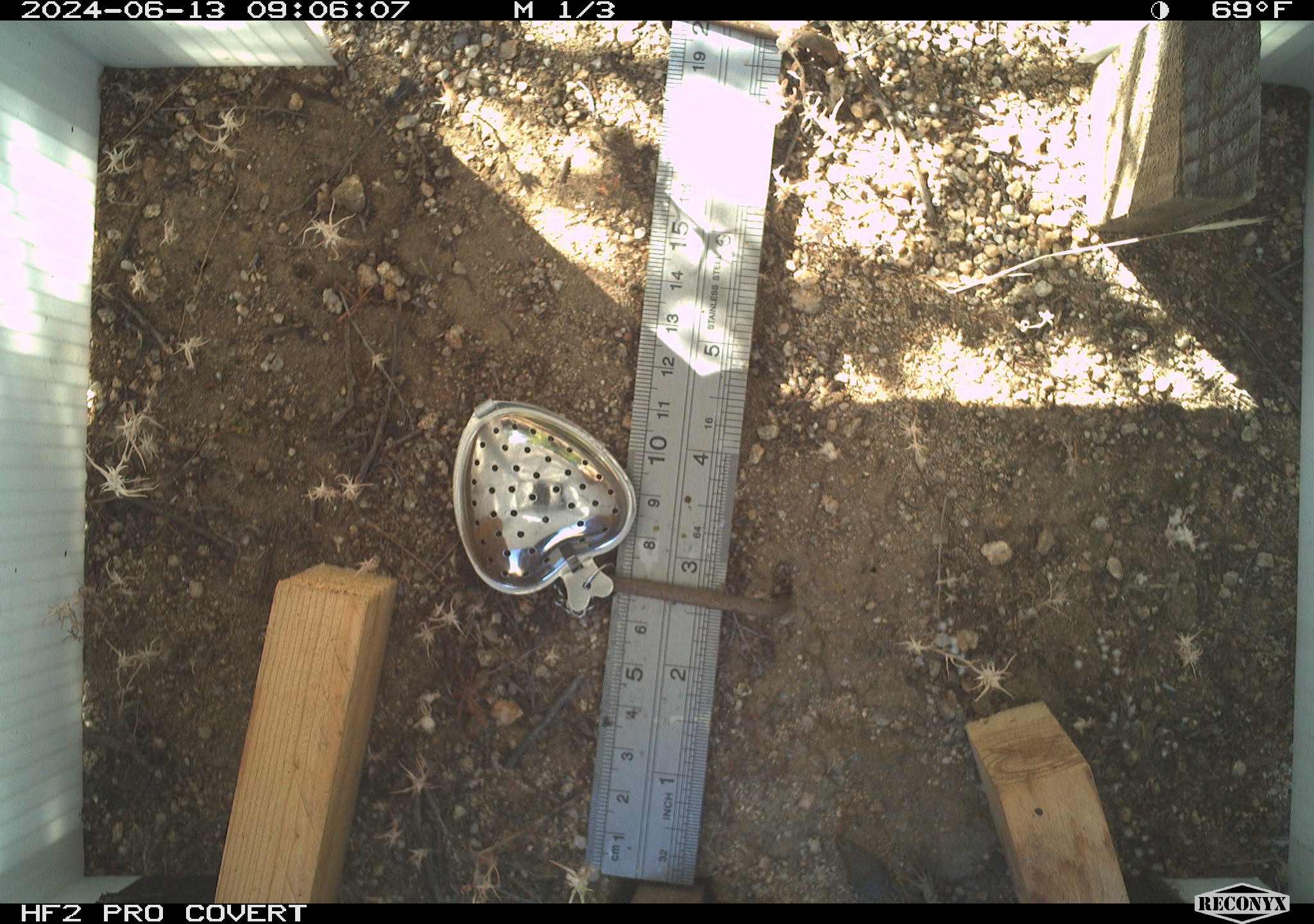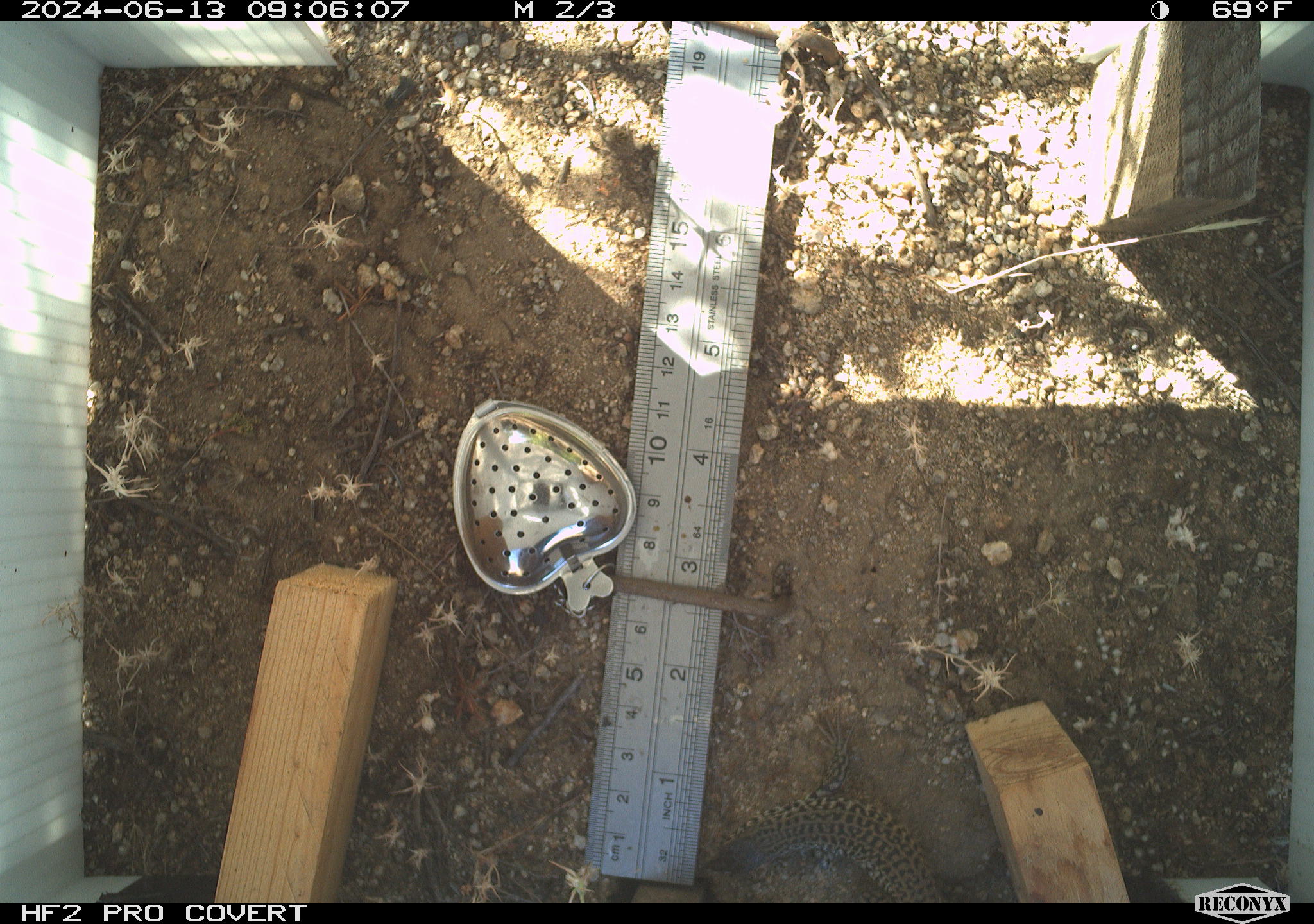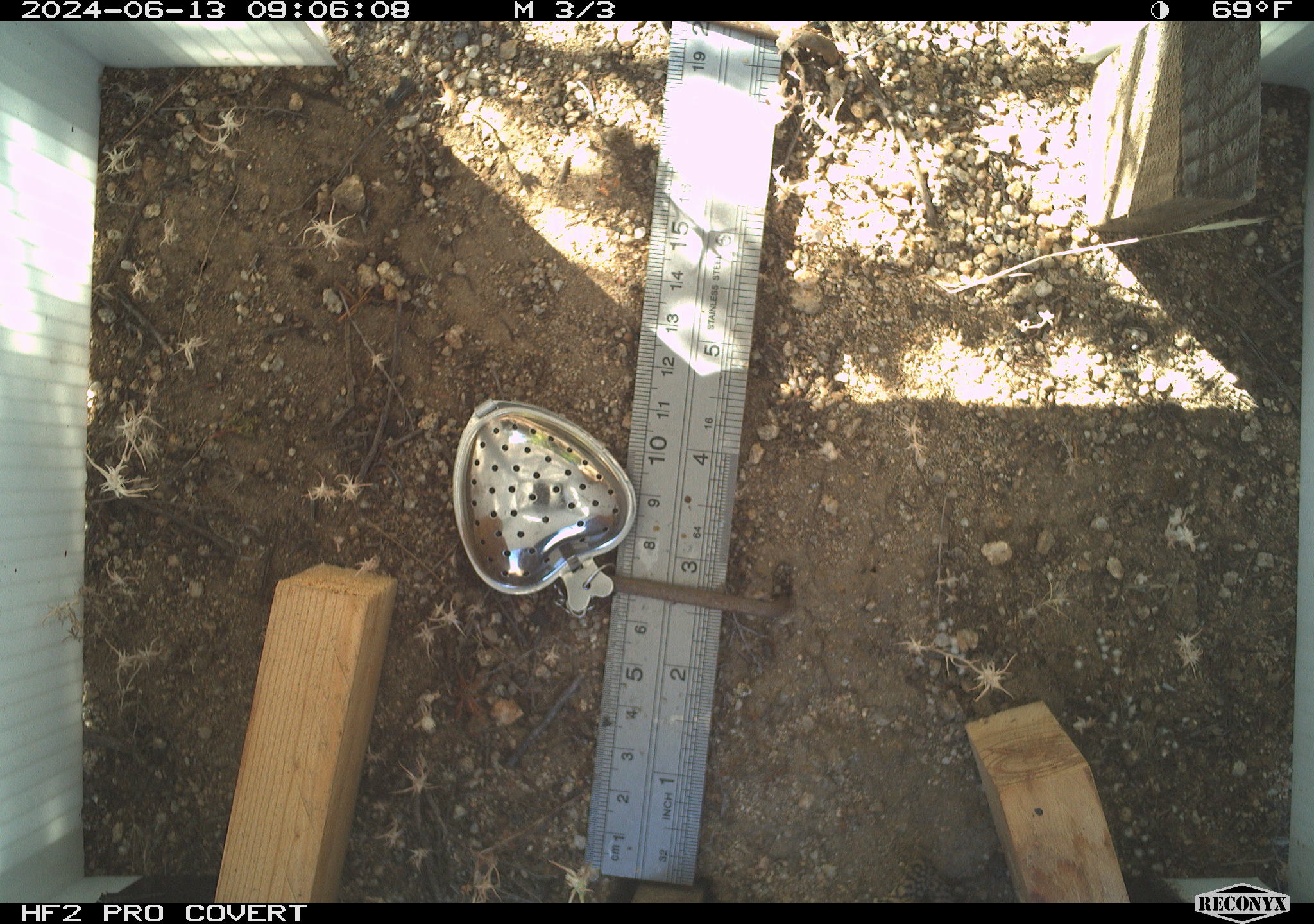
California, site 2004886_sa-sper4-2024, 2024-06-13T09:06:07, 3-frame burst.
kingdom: Animalia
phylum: Chordata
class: Reptilia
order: Squamata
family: Teiidae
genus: Aspidoscelis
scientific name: Aspidoscelis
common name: whiptail lizards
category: aspidoscelis species